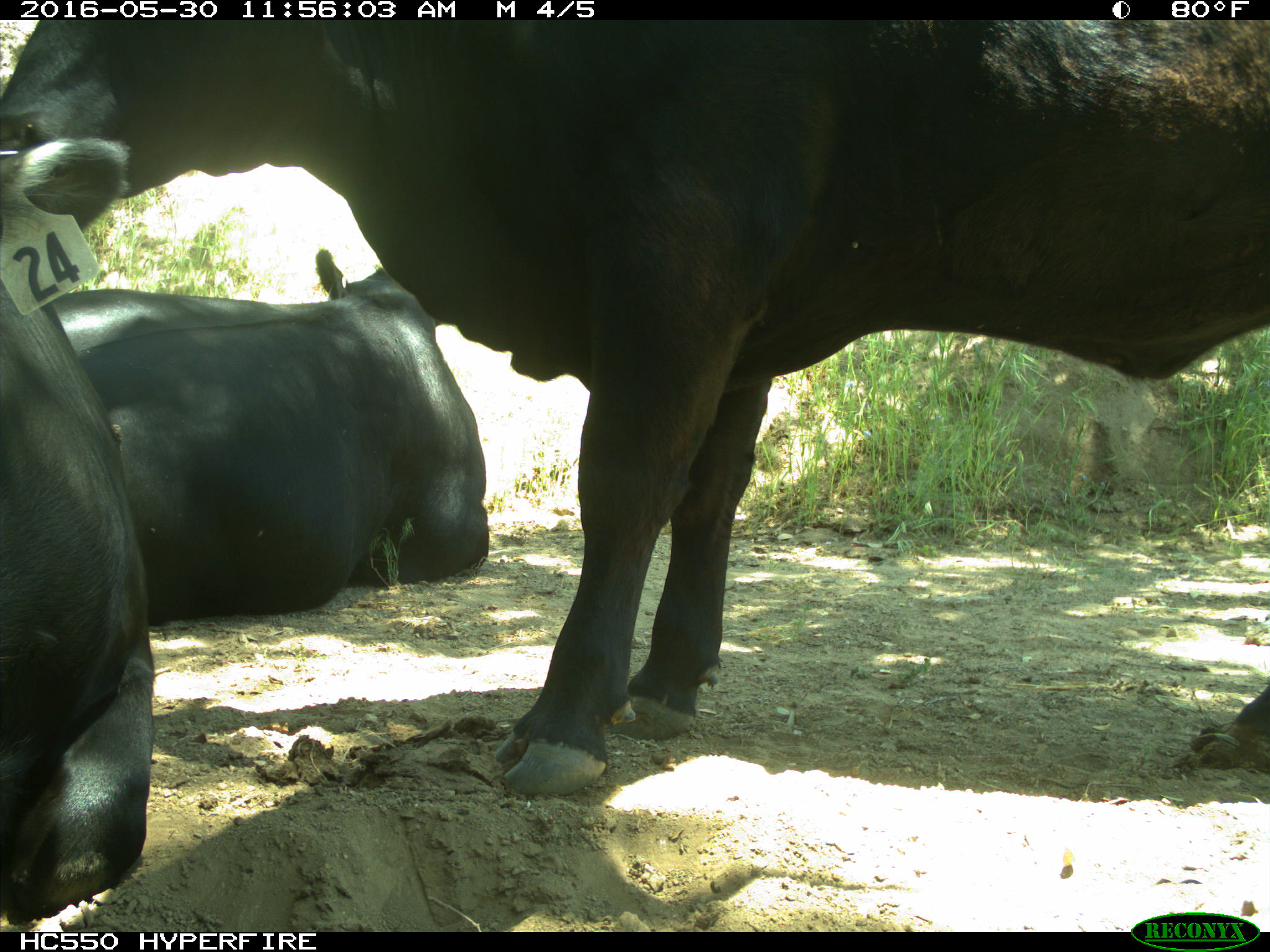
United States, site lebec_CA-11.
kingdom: Animalia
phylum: Chordata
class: Mammalia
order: Artiodactyla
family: Bovidae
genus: Bos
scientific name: Bos taurus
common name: domestic cow